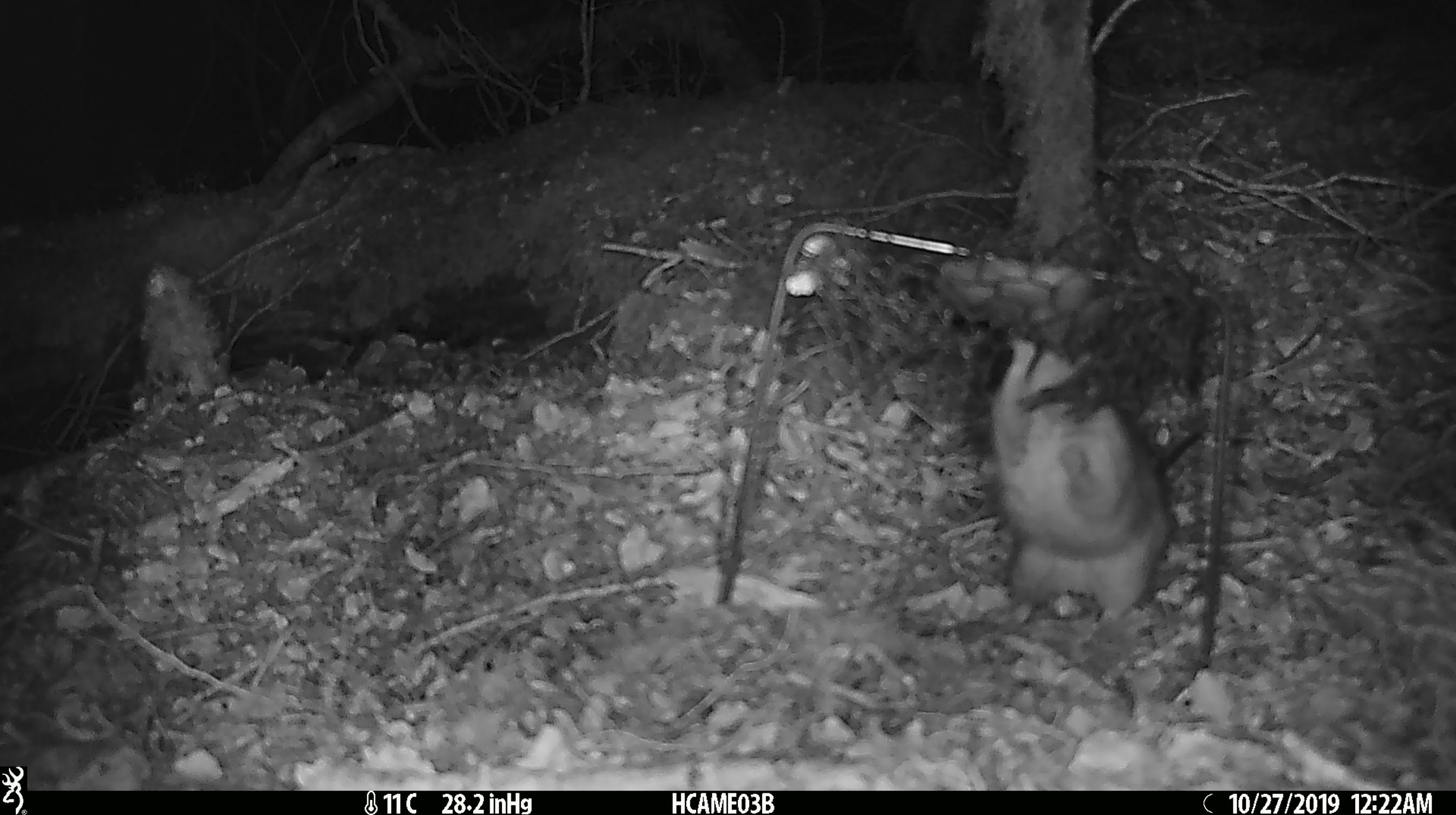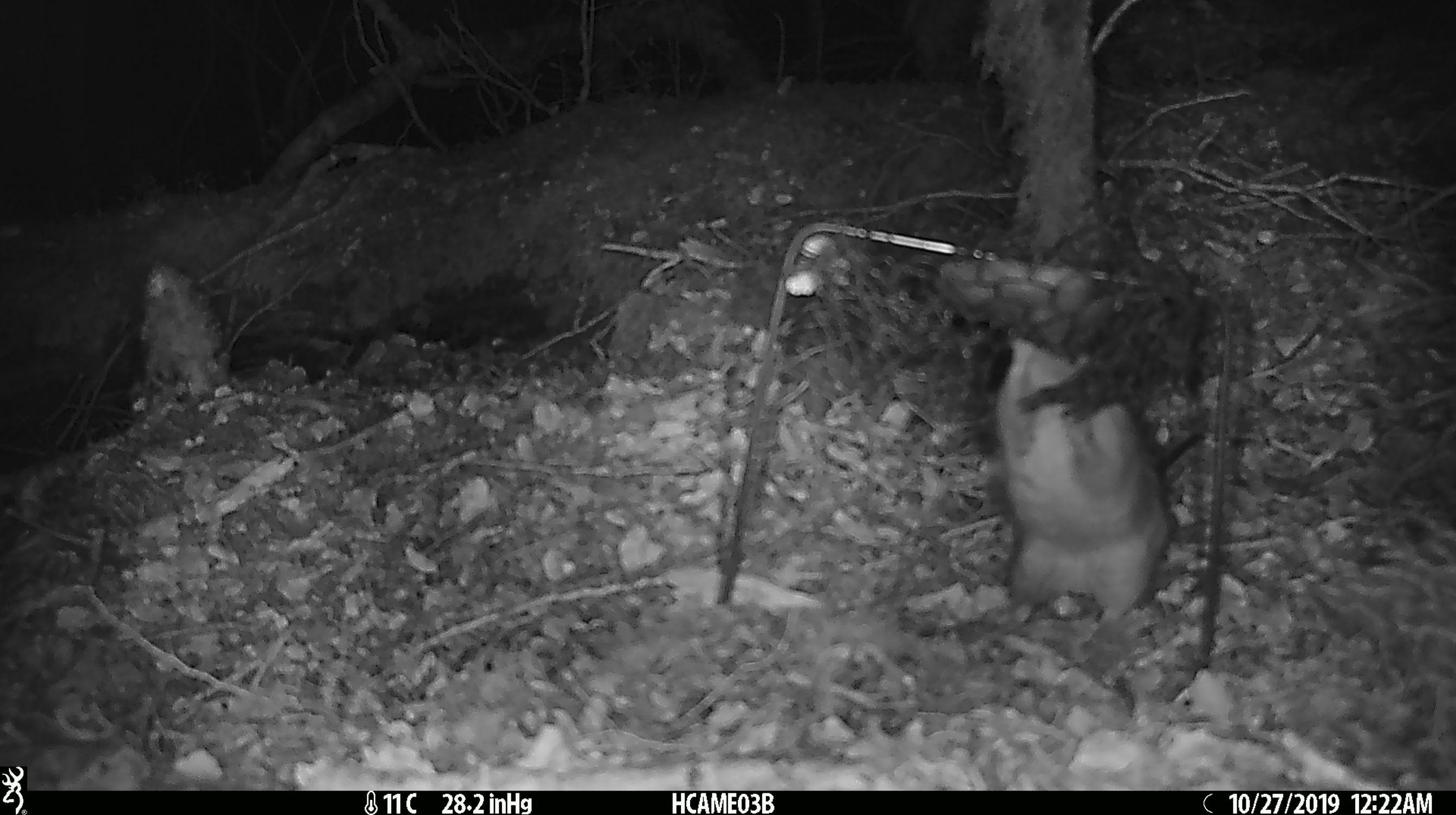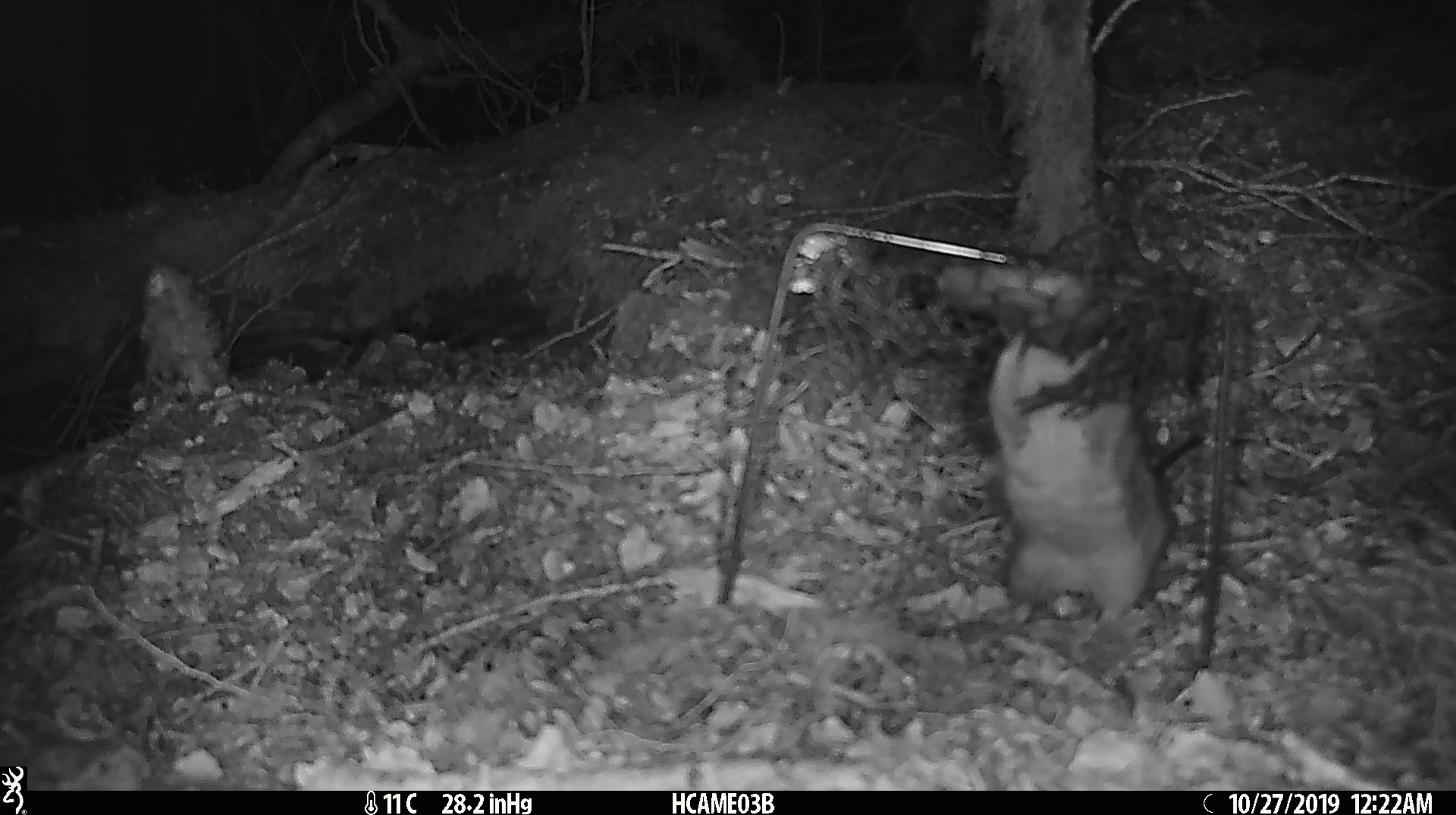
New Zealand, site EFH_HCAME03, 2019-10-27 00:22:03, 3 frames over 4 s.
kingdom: Animalia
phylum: Chordata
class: Mammalia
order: Rodentia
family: Muridae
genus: Rattus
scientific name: Rattus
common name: rat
Rat (Rattus).